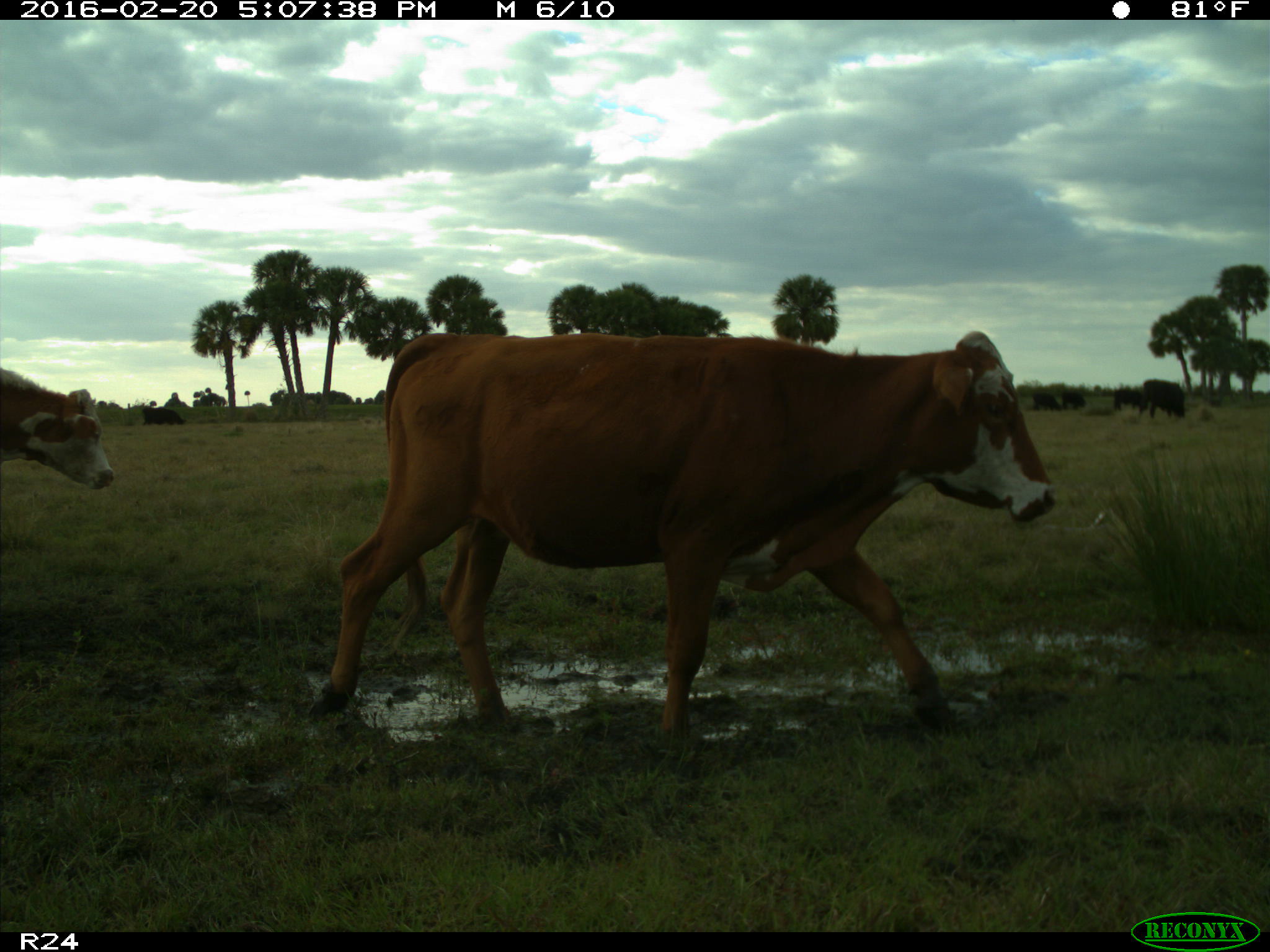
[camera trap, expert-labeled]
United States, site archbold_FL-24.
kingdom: Animalia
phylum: Chordata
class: Mammalia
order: Artiodactyla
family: Bovidae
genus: Bos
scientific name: Bos taurus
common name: domestic cow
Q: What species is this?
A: Bos taurus (domestic cow).